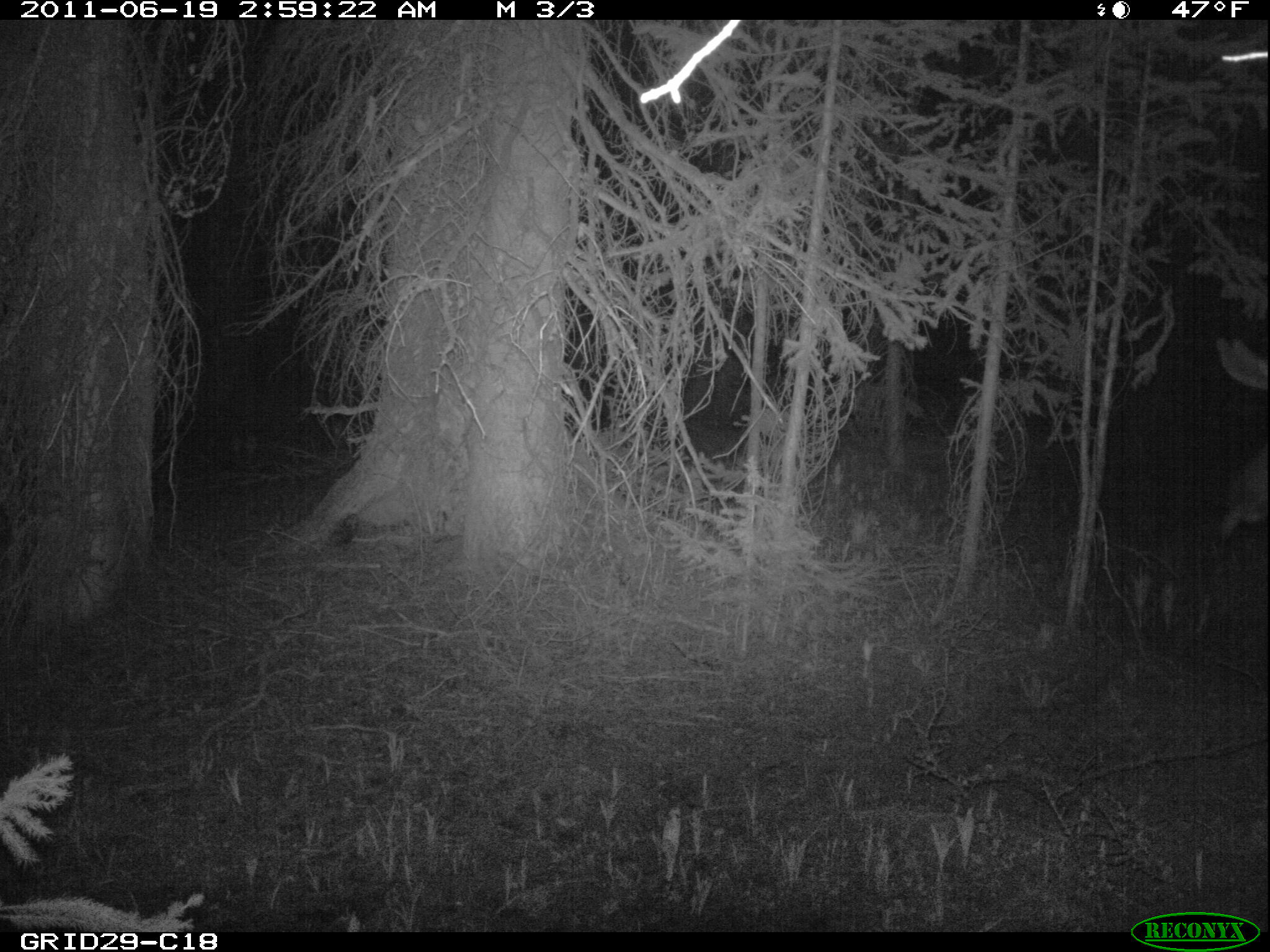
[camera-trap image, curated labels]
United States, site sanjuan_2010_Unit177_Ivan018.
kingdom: Animalia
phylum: Chordata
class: Mammalia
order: Artiodactyla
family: Cervidae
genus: Cervus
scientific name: Cervus elaphus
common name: red deer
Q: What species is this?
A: Cervus elaphus (red deer).